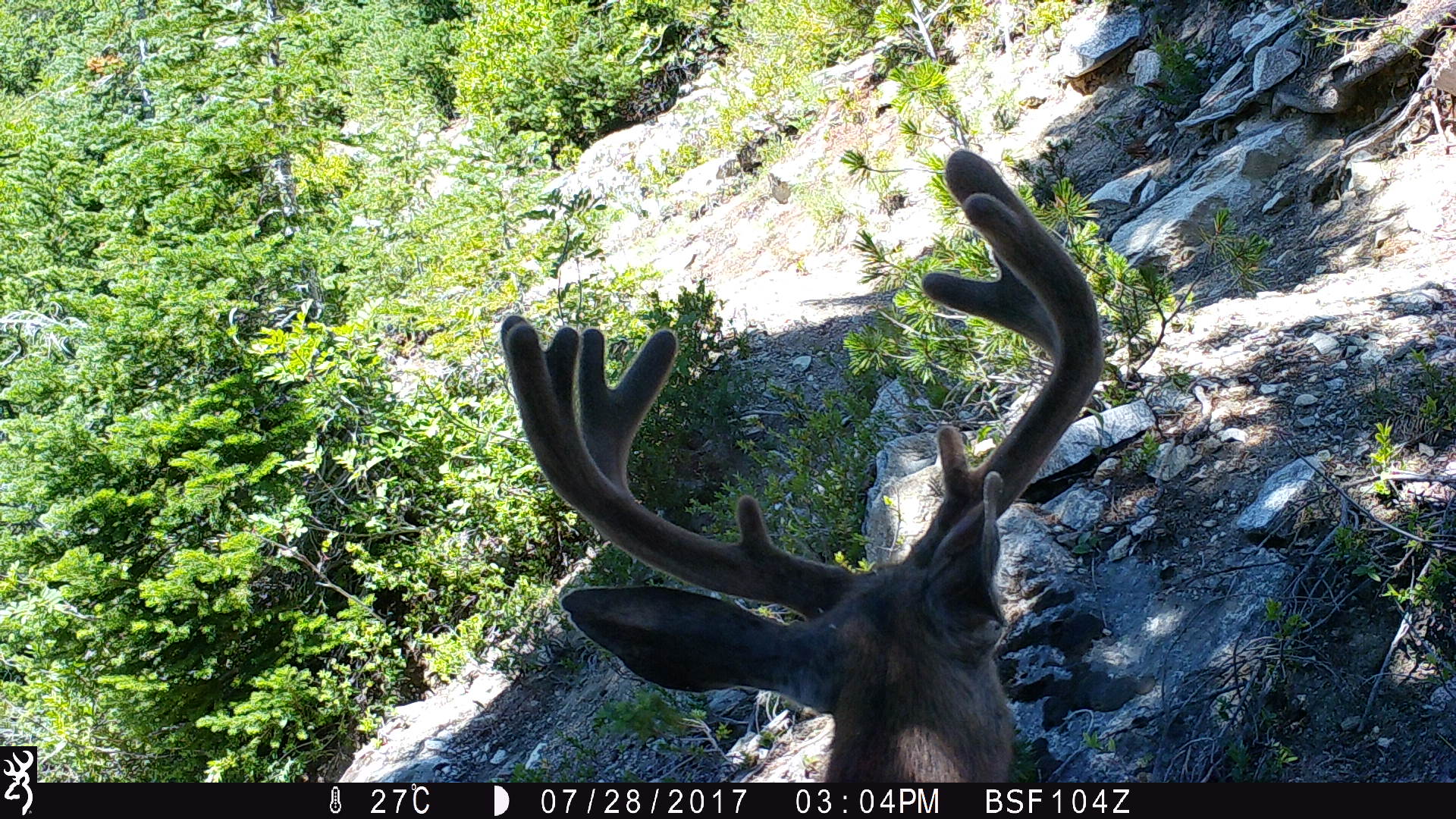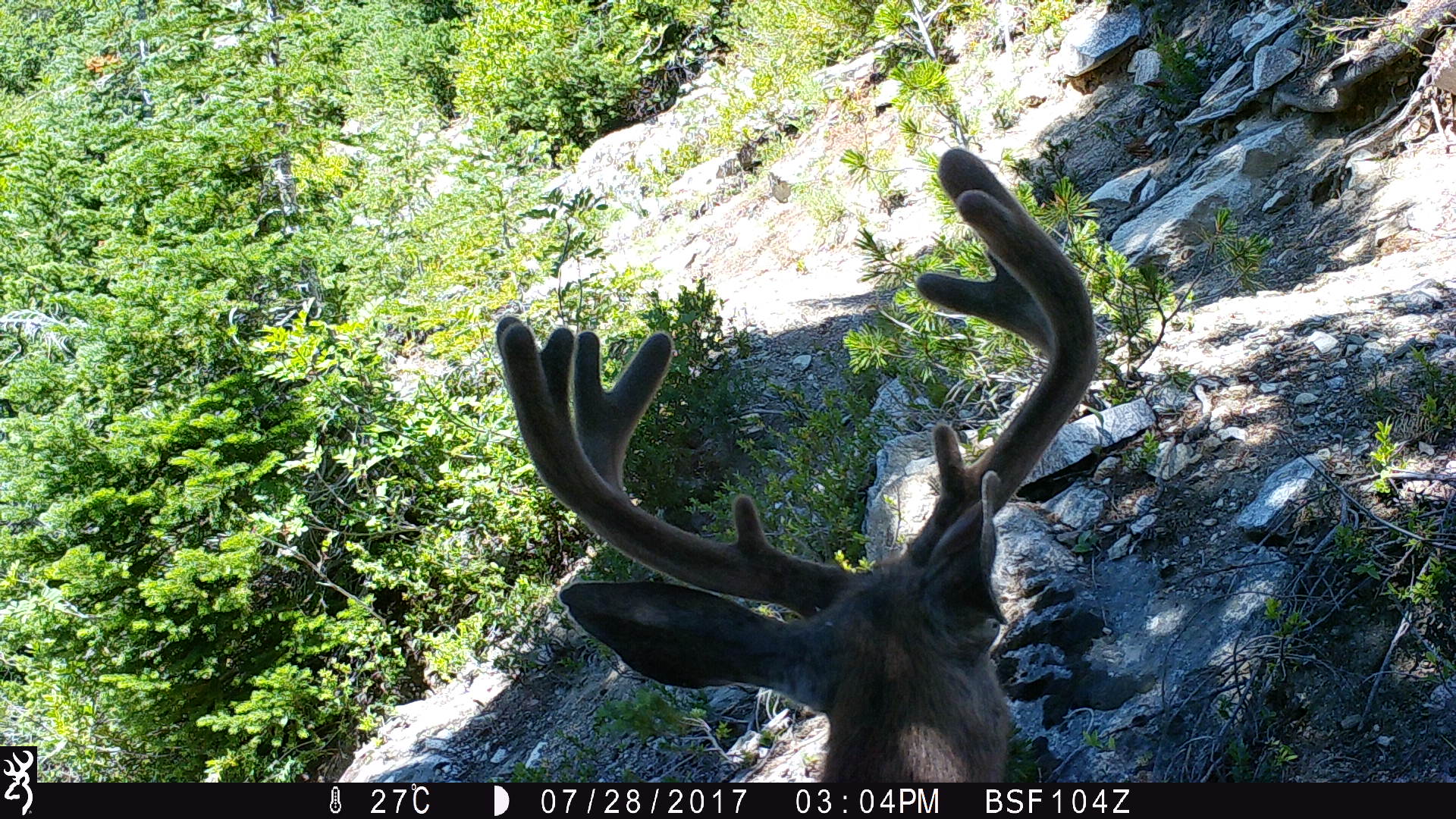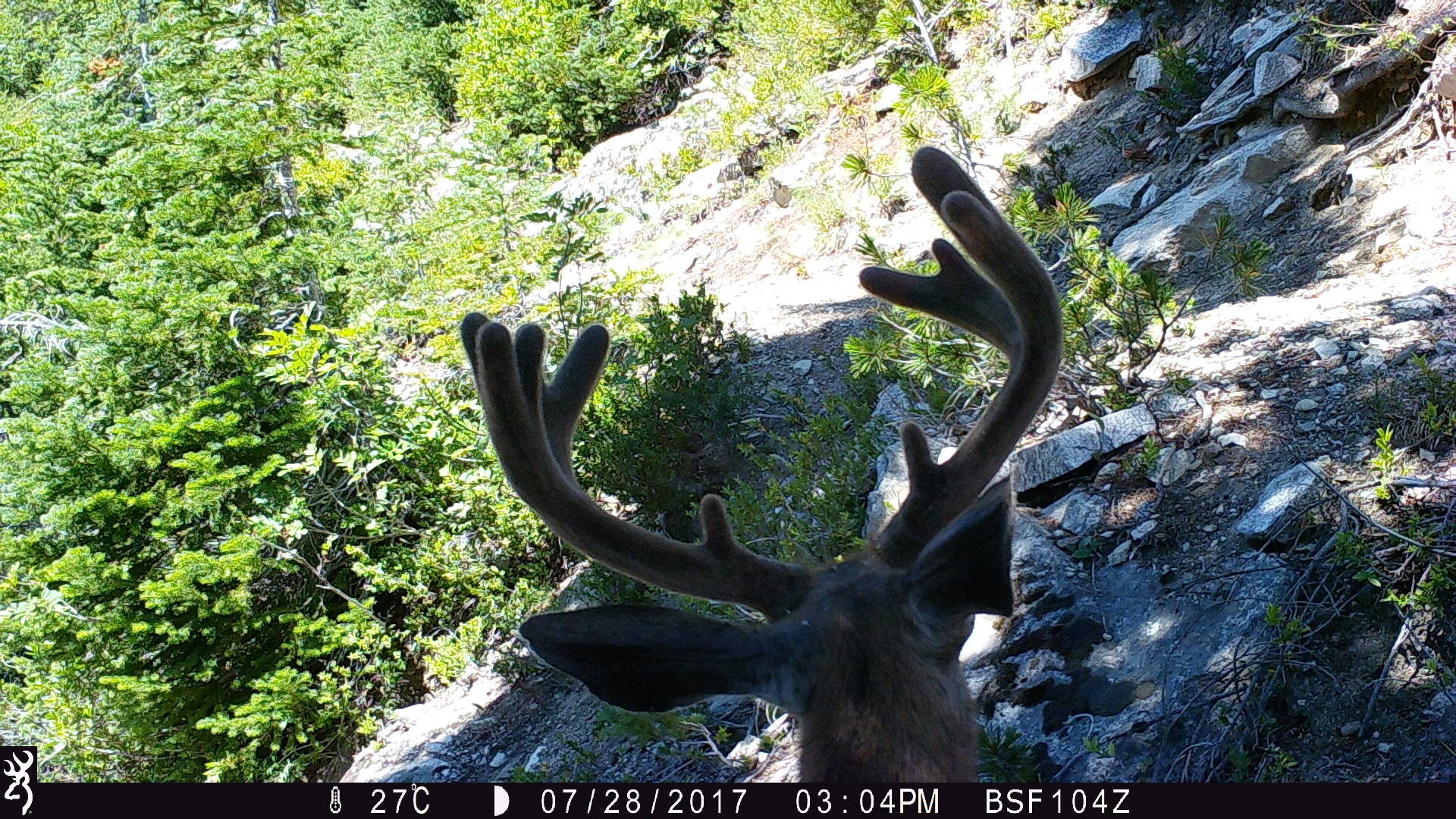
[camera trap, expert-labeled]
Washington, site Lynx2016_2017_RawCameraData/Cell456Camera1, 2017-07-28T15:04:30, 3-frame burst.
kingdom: Animalia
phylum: Chordata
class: Mammalia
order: Artiodactyla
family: Cervidae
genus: Odocoileus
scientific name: Odocoileus hemionus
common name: mule deer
Odocoileus hemionus (mule deer). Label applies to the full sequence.